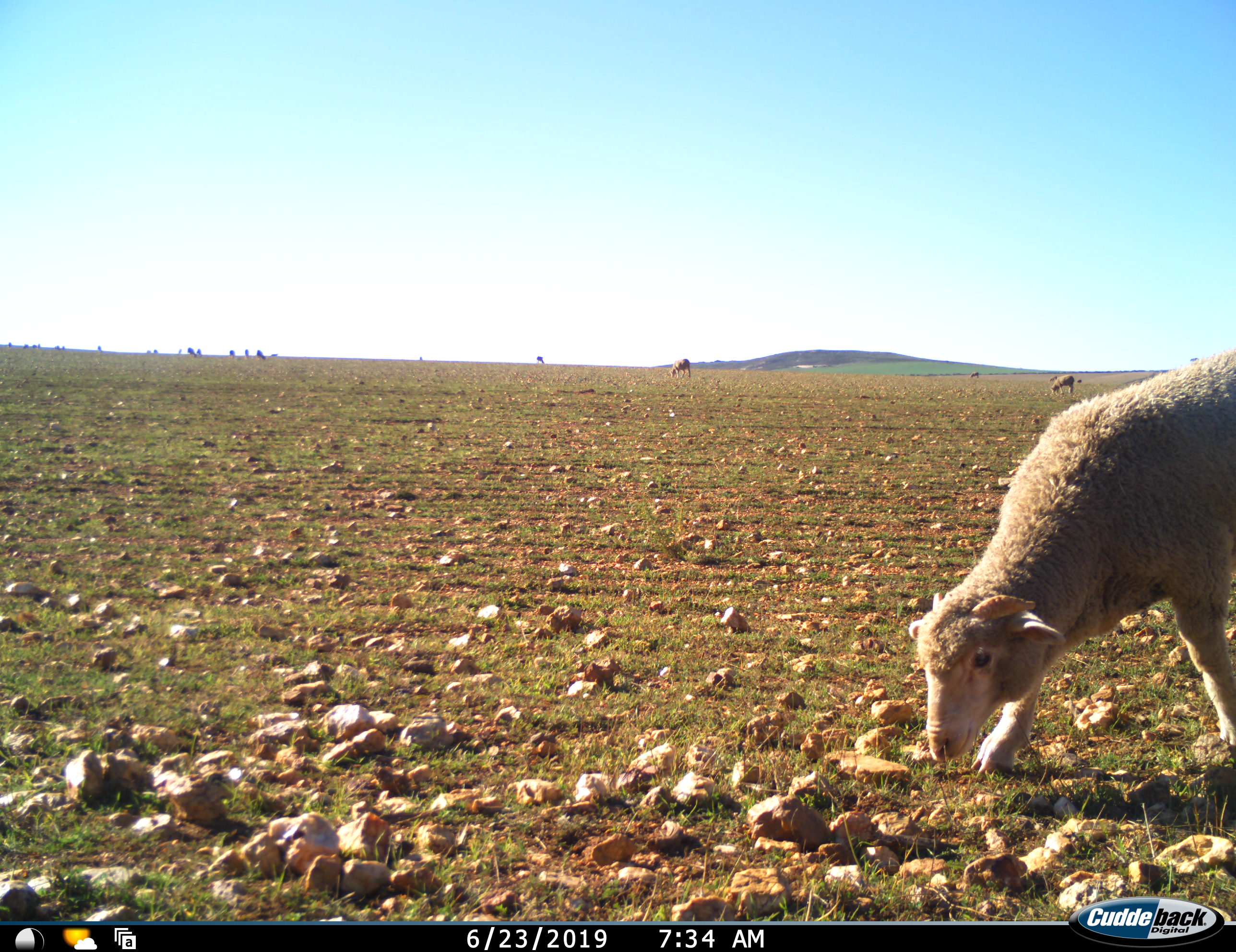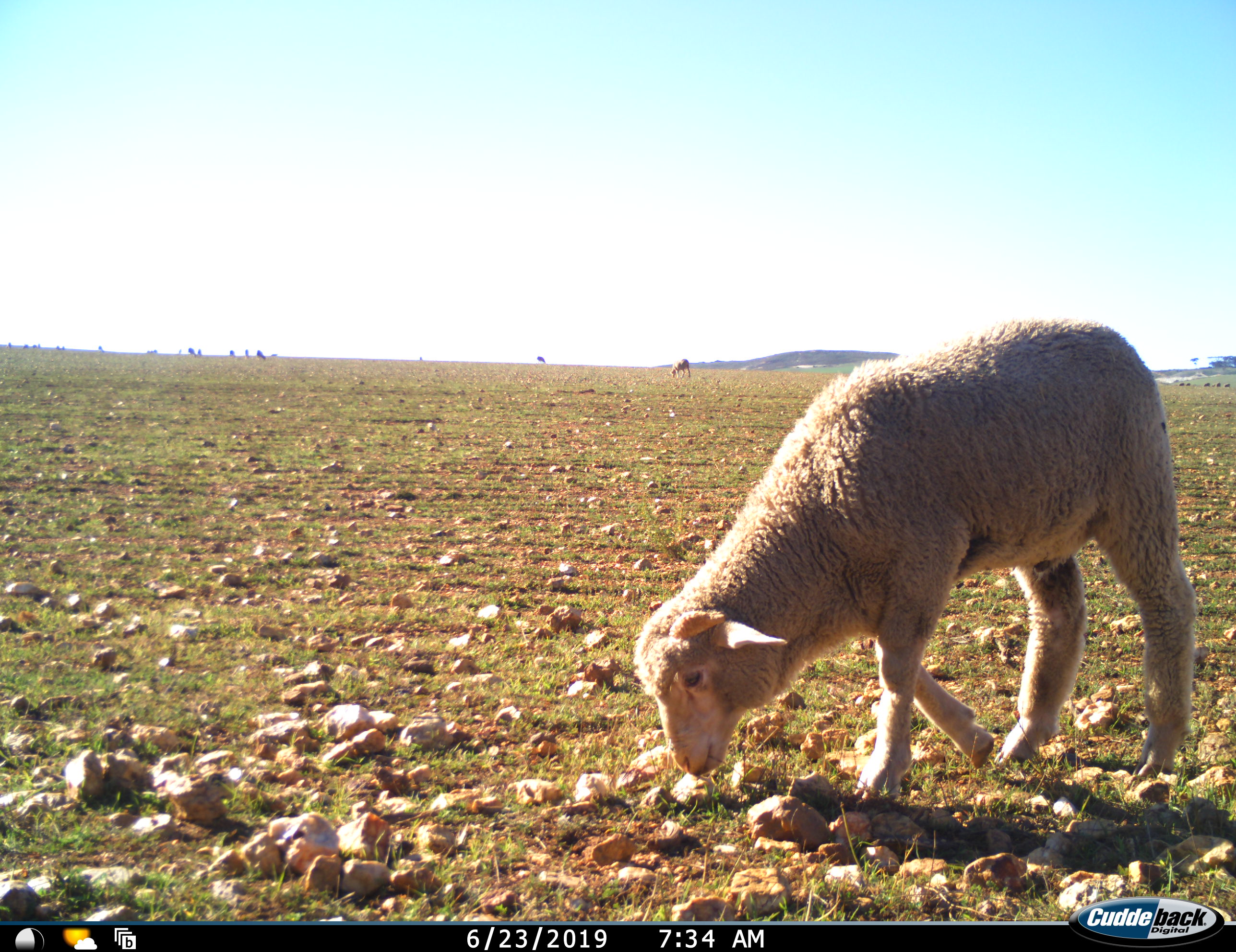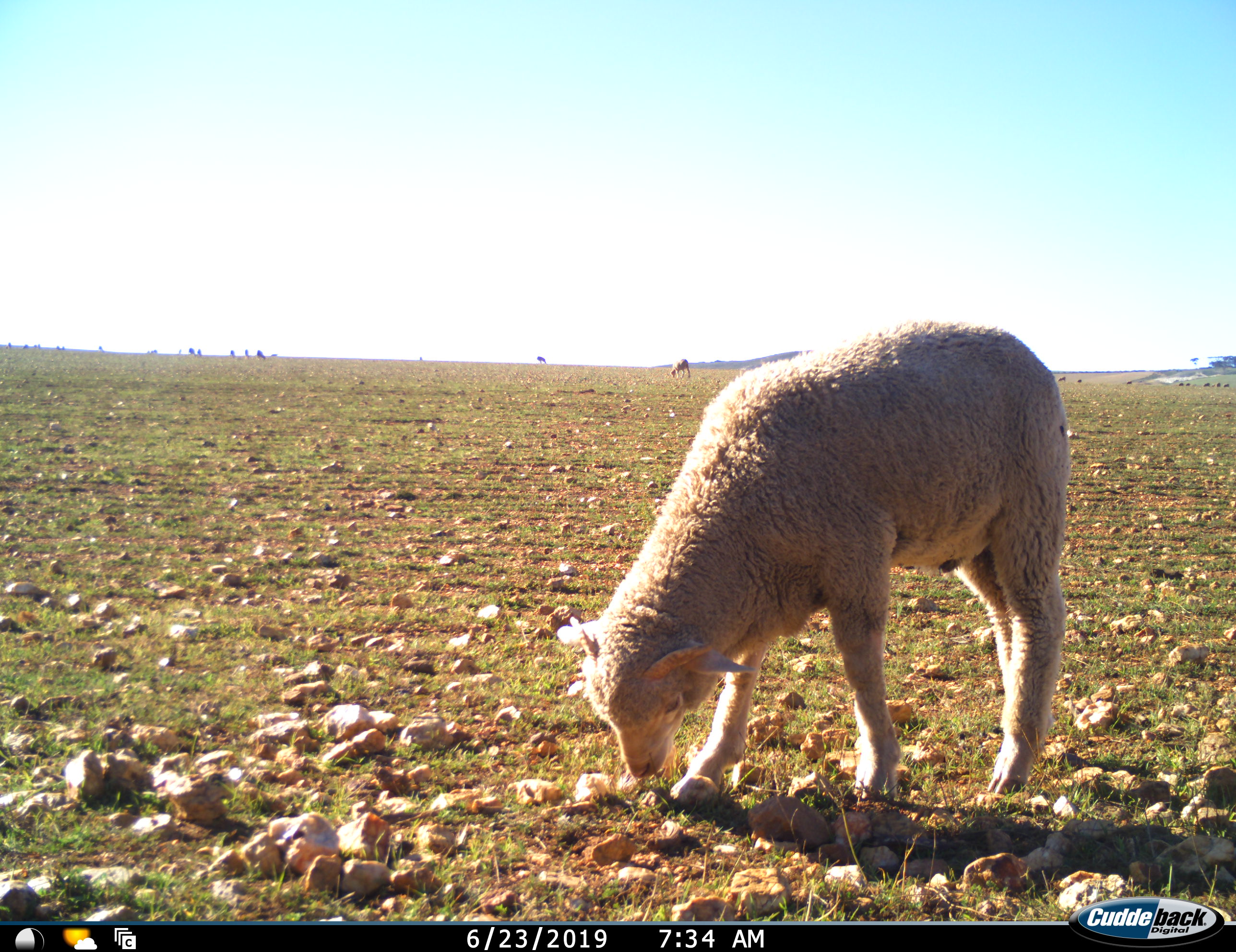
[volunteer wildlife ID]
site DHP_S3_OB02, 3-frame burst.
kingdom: Animalia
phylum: Chordata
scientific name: Vertebrata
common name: domestic animal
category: domesticanimal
Domesticanimal (domestic animal) (Vertebrata), count 11-50. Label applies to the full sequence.